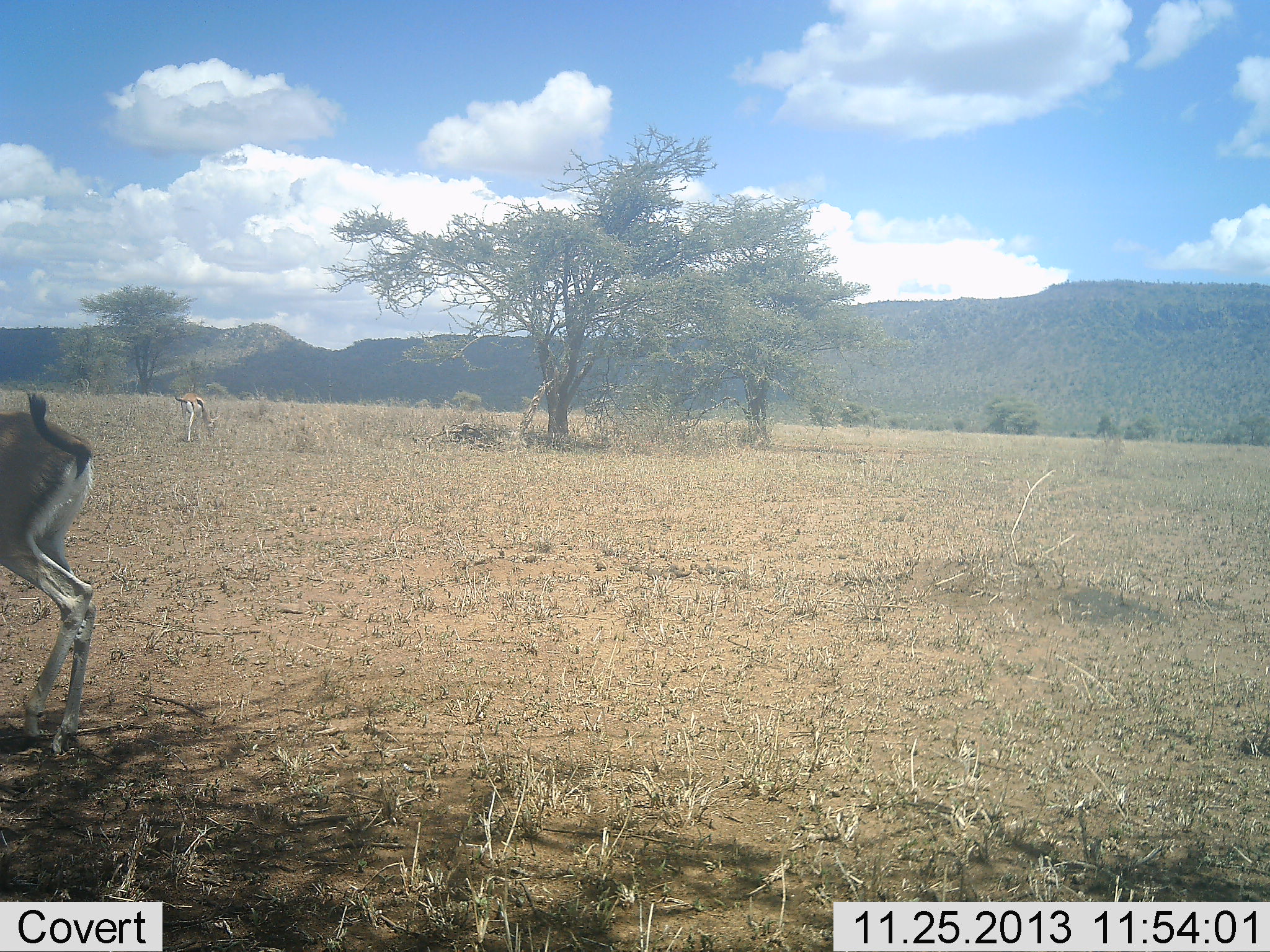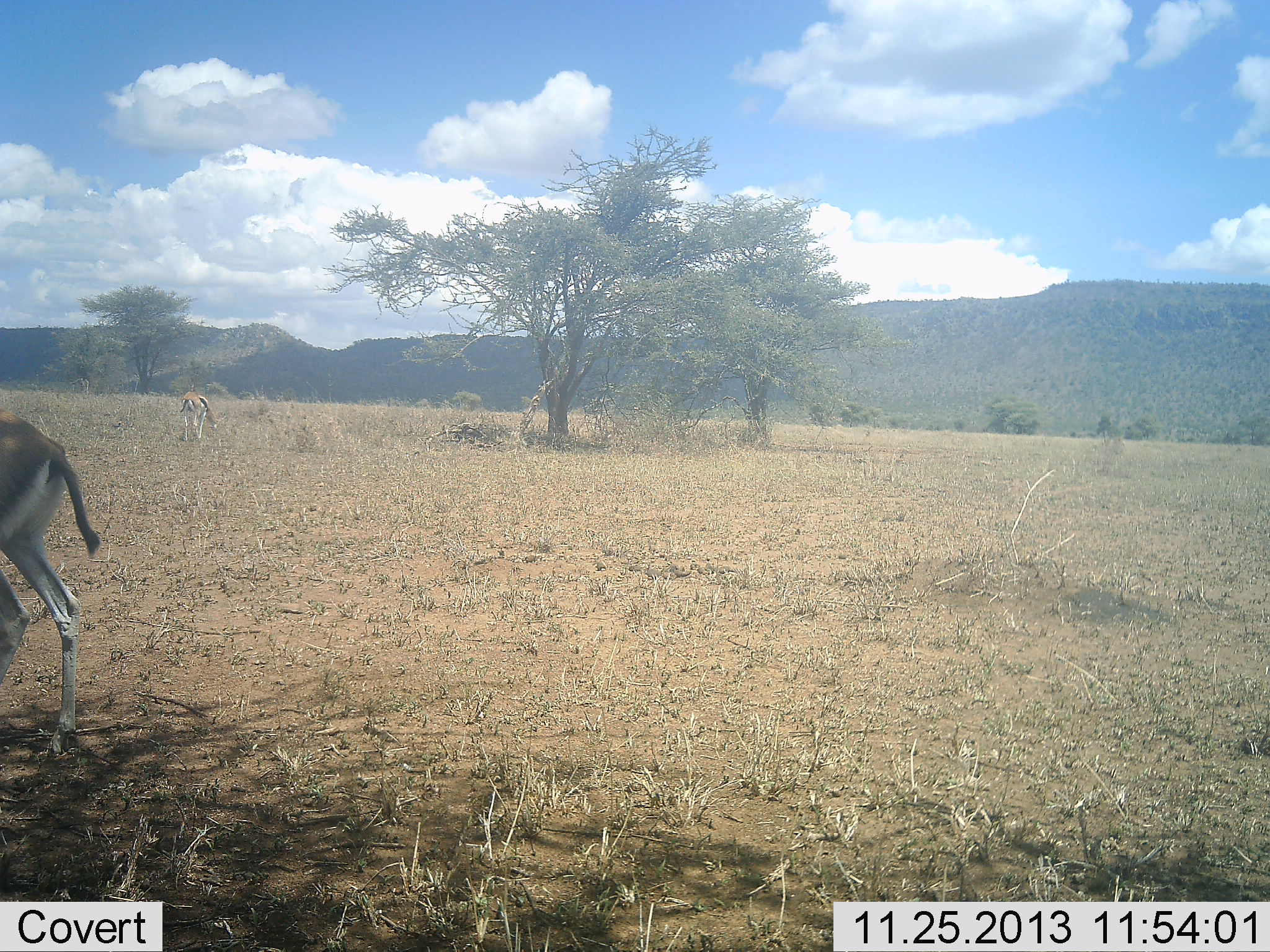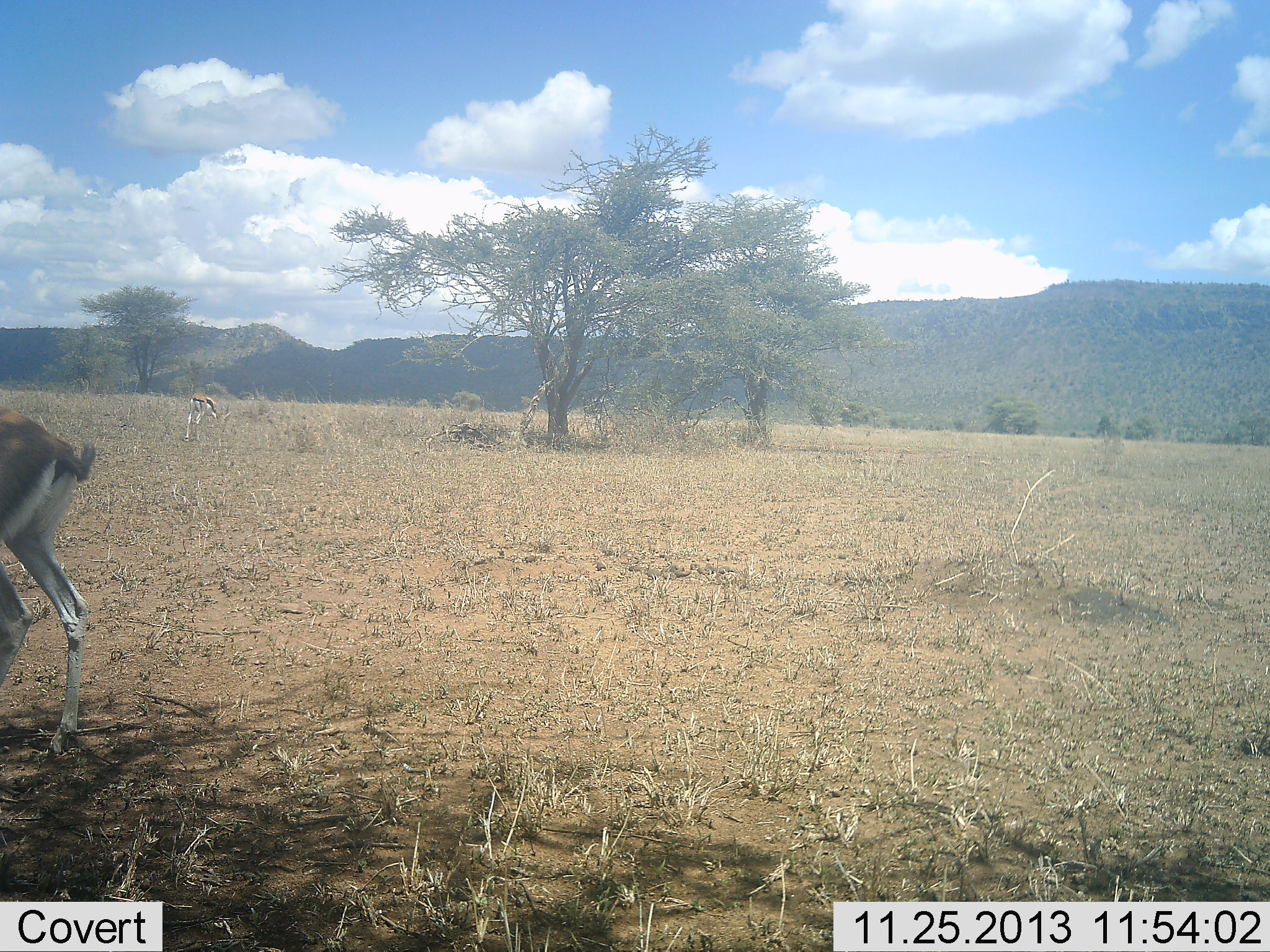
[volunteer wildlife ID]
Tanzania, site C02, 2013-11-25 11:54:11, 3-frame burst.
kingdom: Animalia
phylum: Chordata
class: Mammalia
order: Artiodactyla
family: Bovidae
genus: Eudorcas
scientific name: Eudorcas thomsonii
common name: thomson's gazelle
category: gazellethomsons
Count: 2.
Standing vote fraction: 80%.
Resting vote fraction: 0%.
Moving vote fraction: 20%.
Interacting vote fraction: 0%.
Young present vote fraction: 0%.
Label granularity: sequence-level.